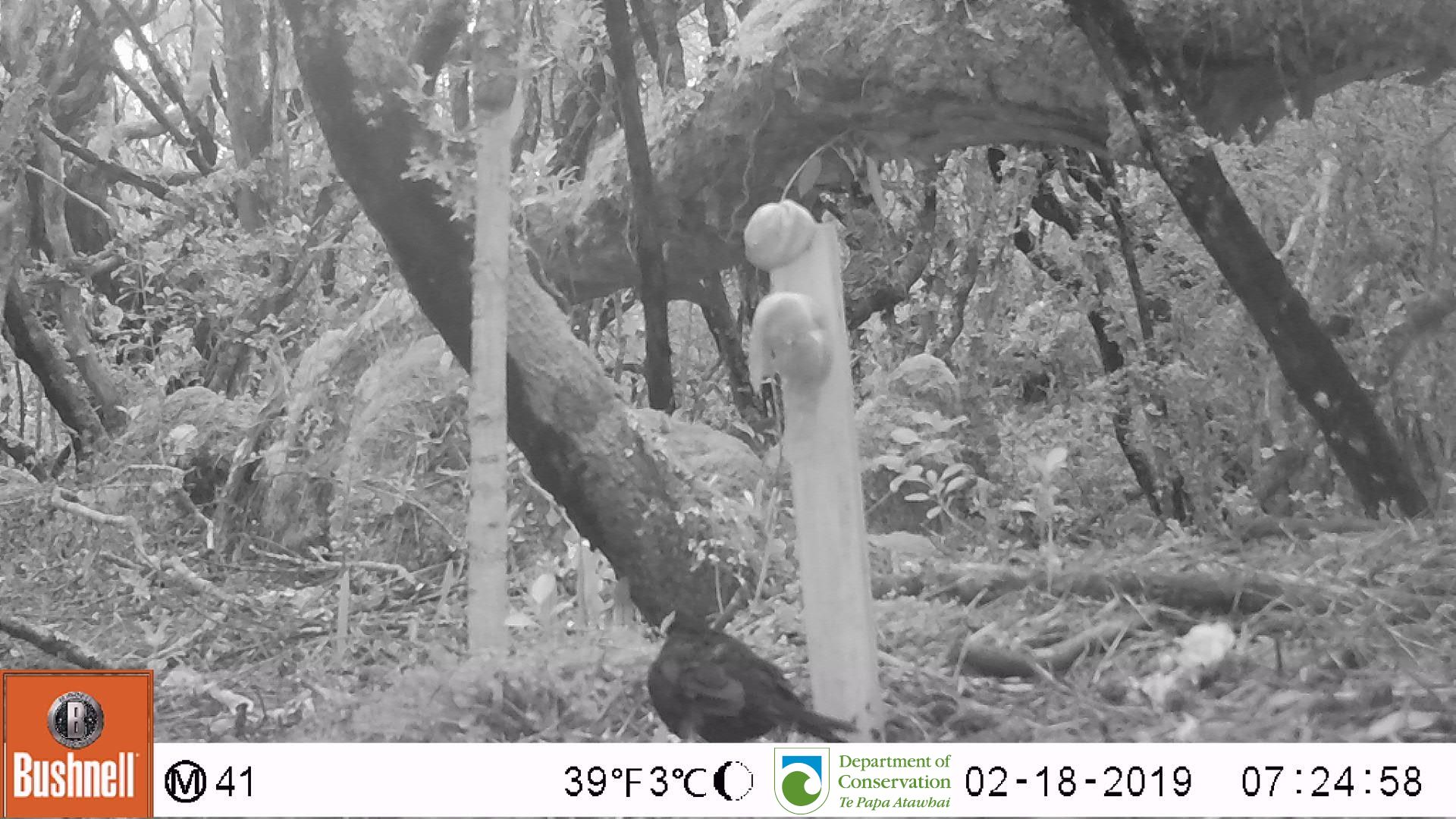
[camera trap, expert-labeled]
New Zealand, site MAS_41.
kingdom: Animalia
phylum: Chordata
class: Aves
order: Passeriformes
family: Turdidae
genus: Turdus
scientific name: Turdus merula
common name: eurasian blackbird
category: blackbird